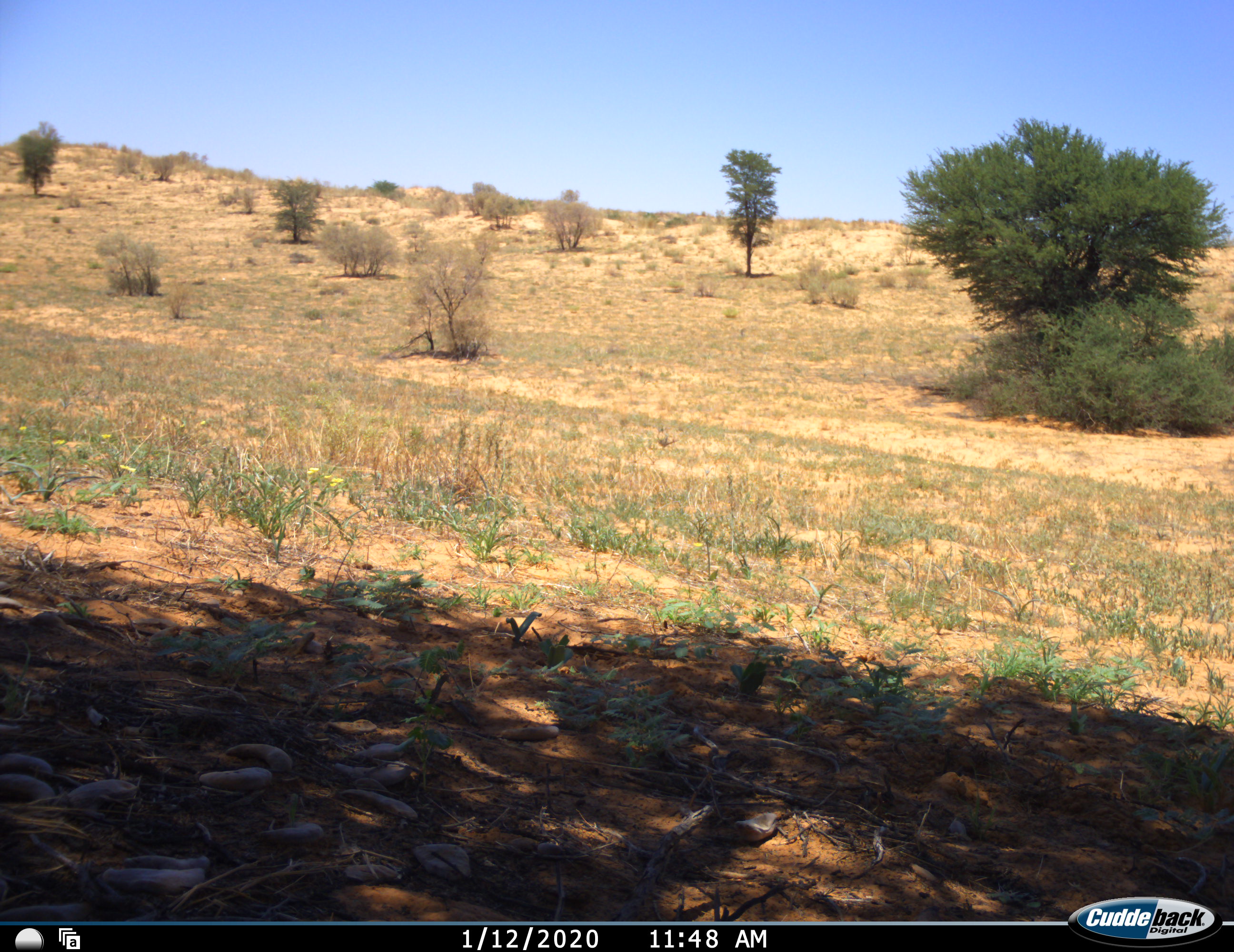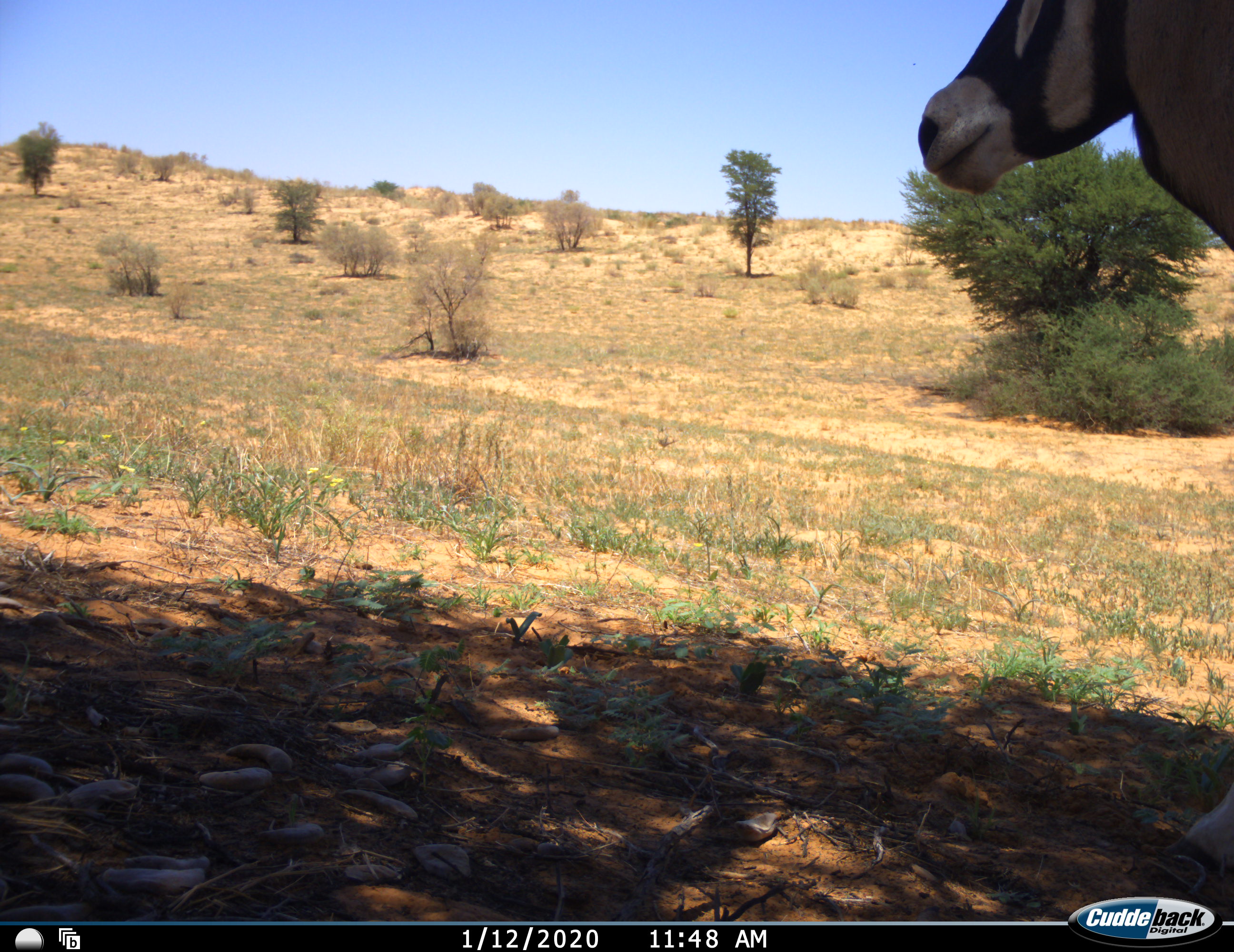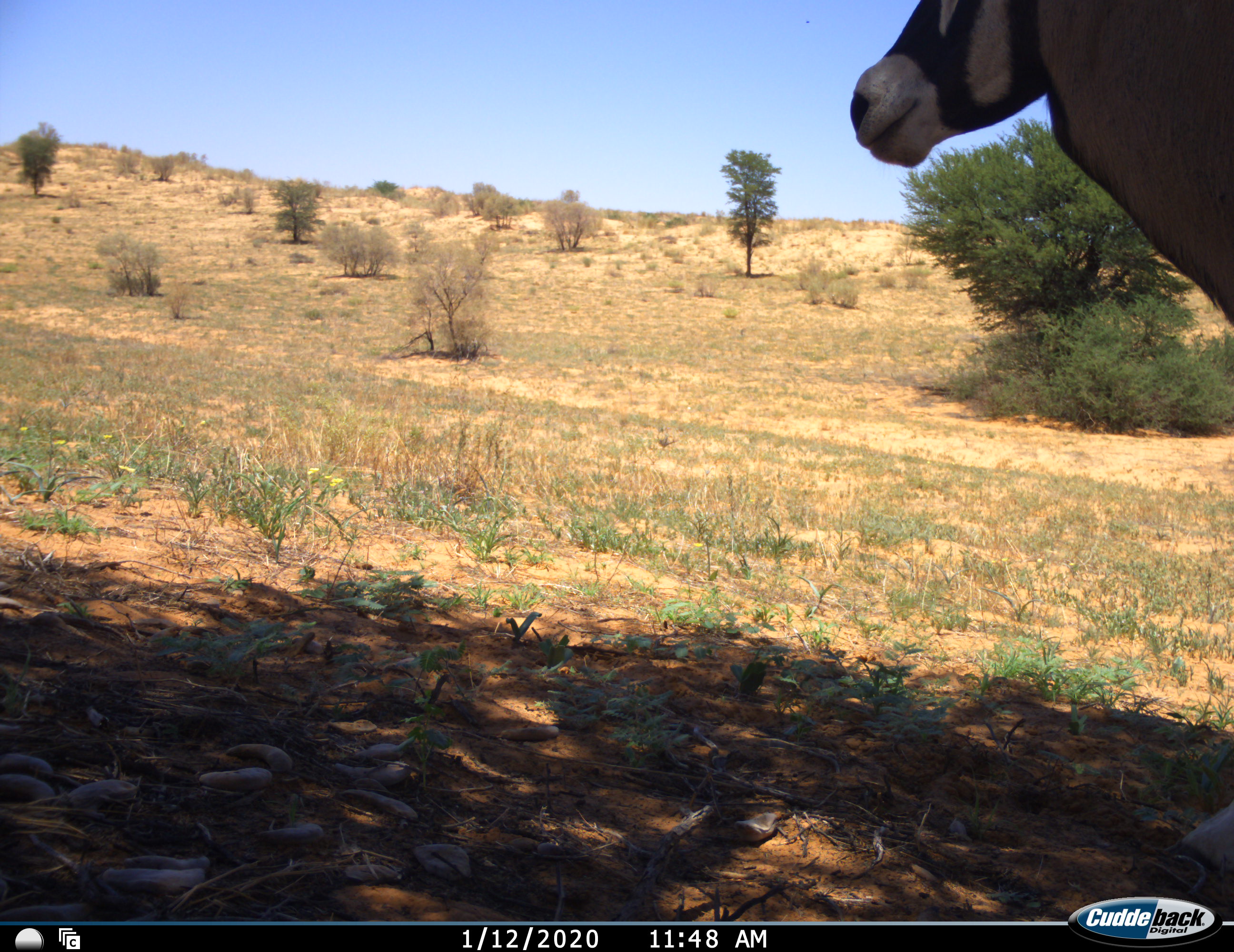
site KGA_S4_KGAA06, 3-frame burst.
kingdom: Animalia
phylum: Chordata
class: Mammalia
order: Artiodactyla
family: Bovidae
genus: Oryx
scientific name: Oryx gazella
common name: gemsbok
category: oryx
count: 1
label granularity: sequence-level